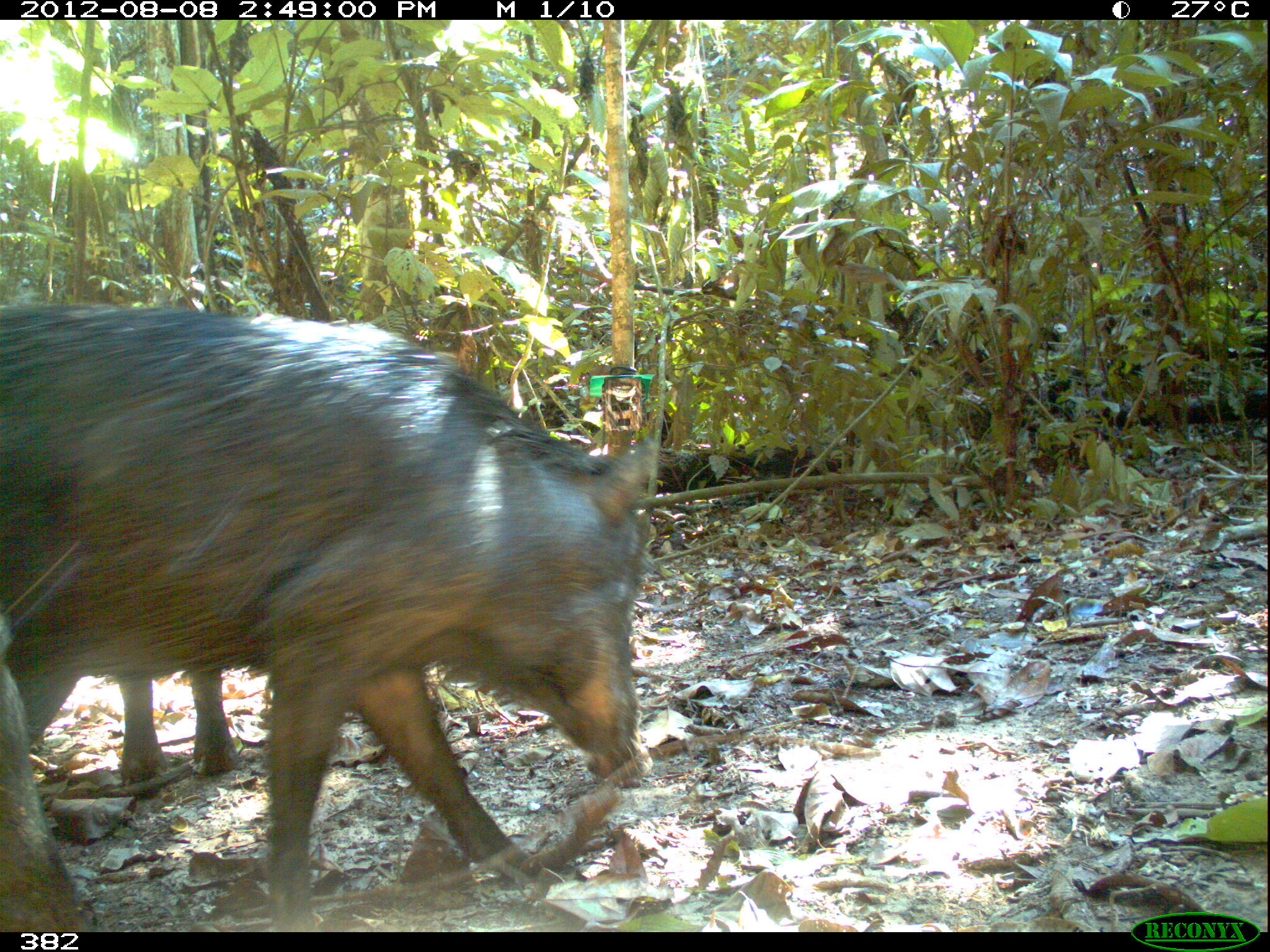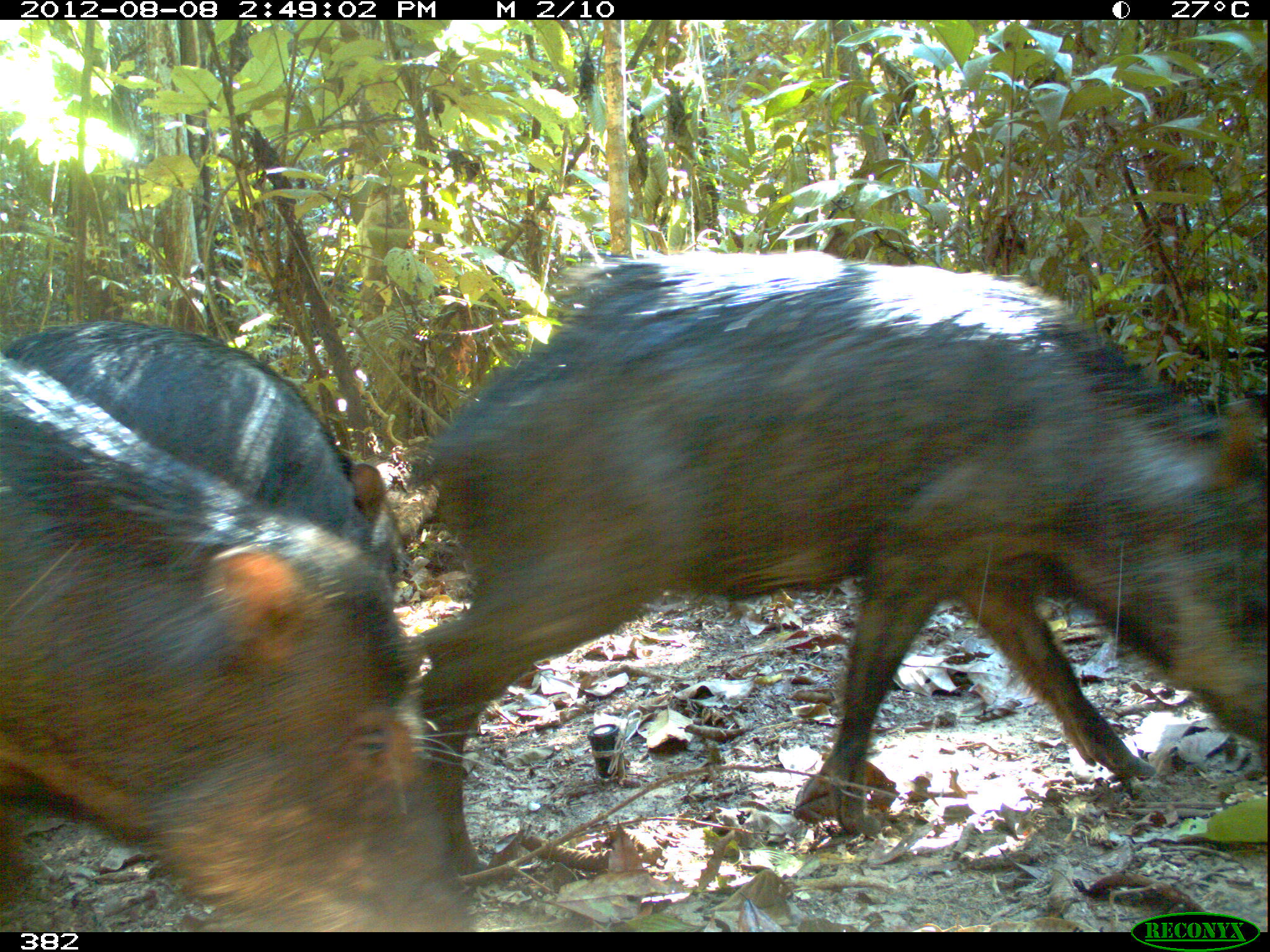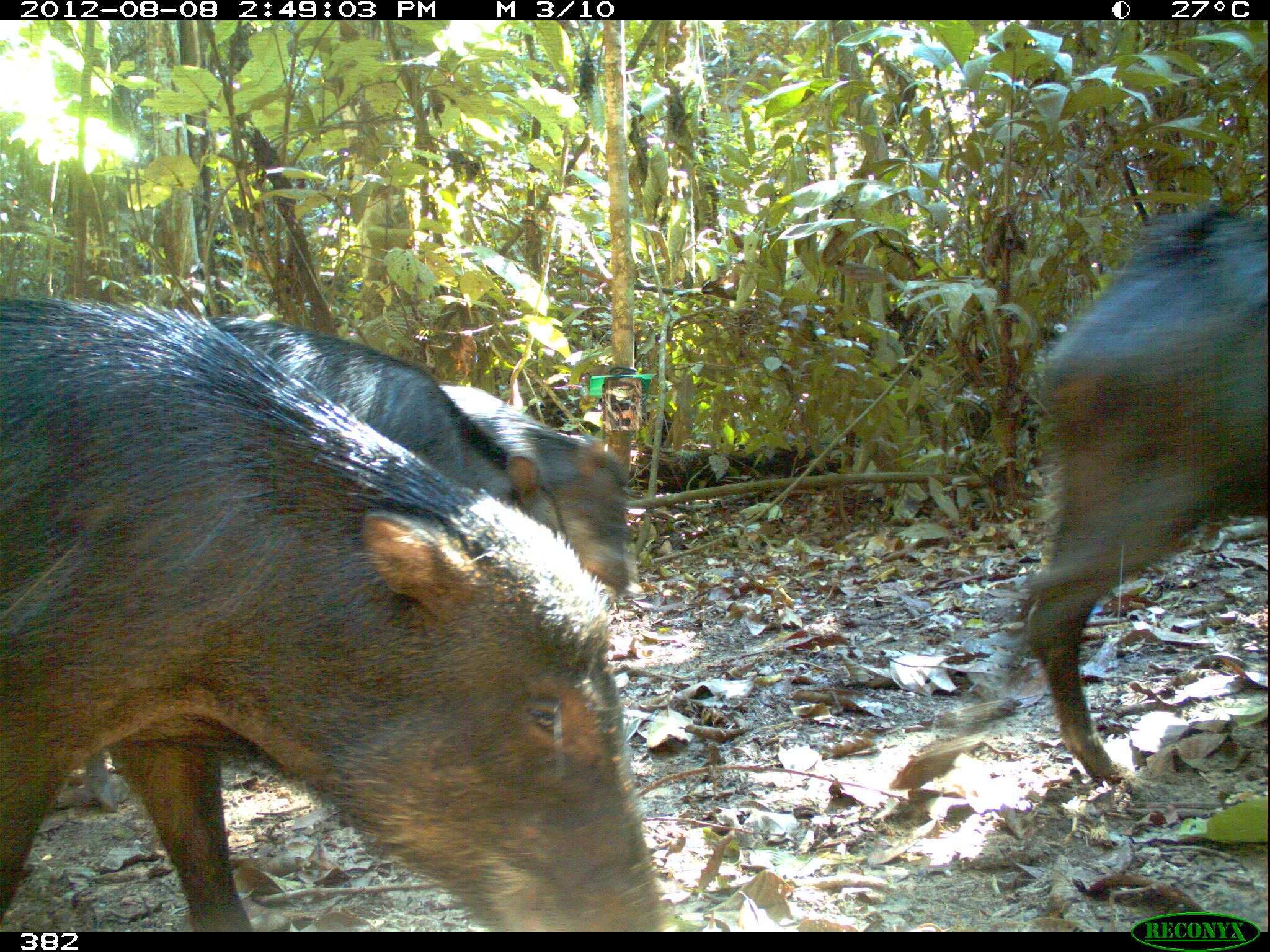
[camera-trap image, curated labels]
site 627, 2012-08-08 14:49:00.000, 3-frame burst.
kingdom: Animalia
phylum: Chordata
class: Mammalia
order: Artiodactyla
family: Tayassuidae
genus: Tayassu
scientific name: Tayassu pecari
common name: white-lipped peccary